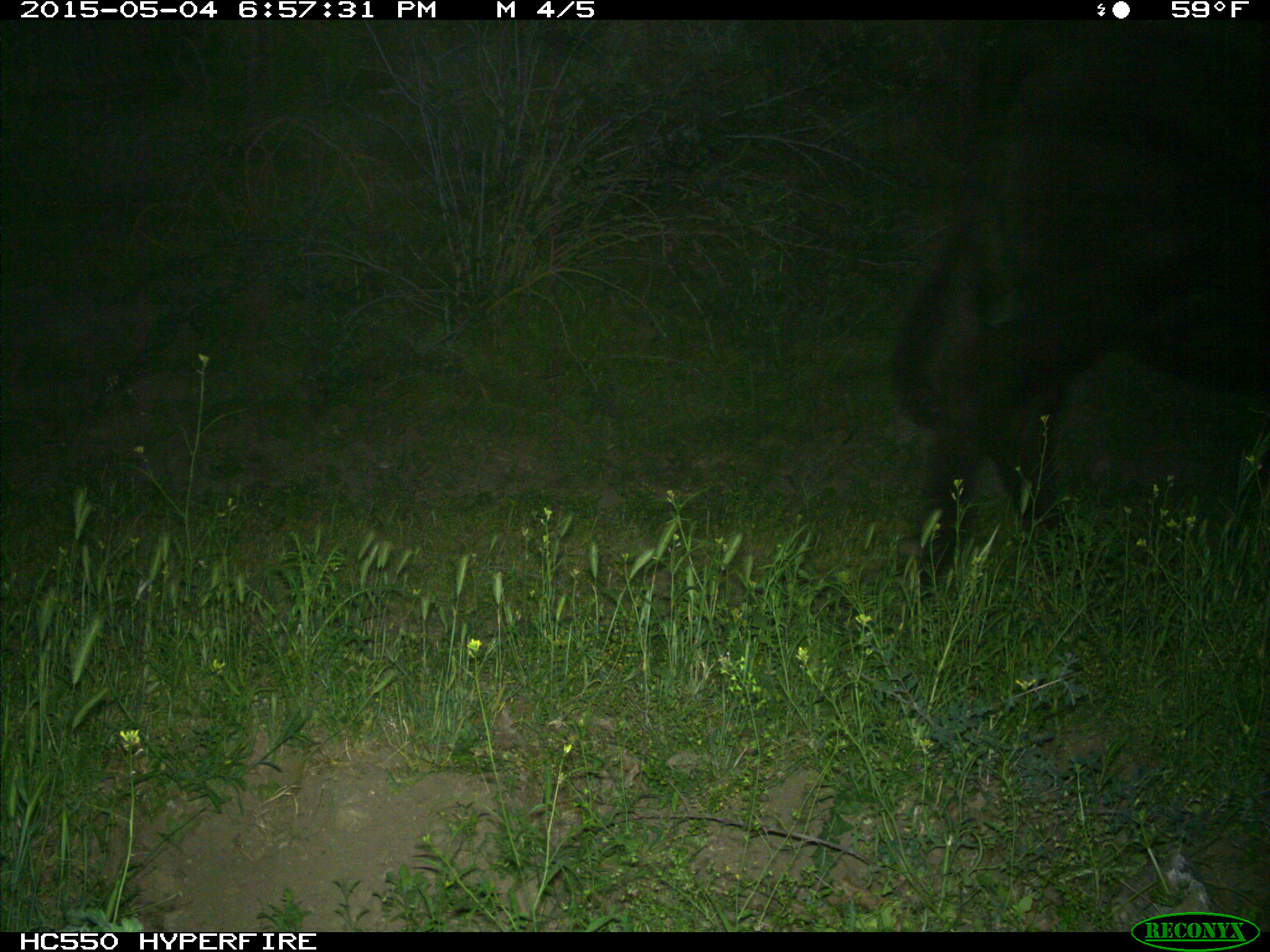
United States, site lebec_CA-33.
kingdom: Animalia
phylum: Chordata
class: Mammalia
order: Artiodactyla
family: Bovidae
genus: Bos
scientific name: Bos taurus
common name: domestic cow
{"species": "Bos taurus (domestic cow)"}